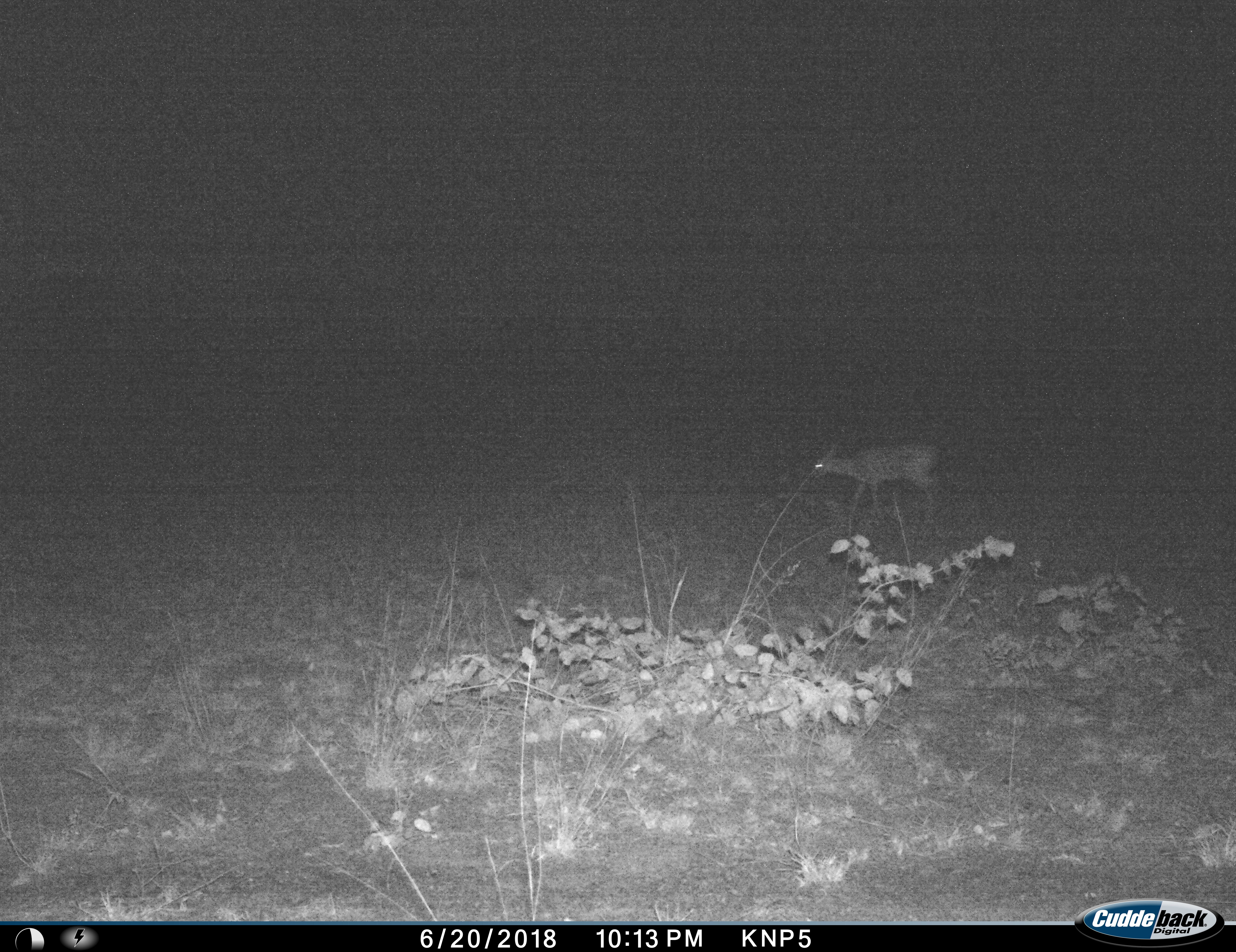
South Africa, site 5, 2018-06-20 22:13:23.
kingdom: Animalia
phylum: Chordata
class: Mammalia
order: Artiodactyla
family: Bovidae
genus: Sylvicapra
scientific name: Sylvicapra grimmia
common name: common grey duiker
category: duikercommongrey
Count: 1.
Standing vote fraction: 33%.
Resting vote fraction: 0%.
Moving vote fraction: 67%.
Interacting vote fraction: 0%.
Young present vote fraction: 0%.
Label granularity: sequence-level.